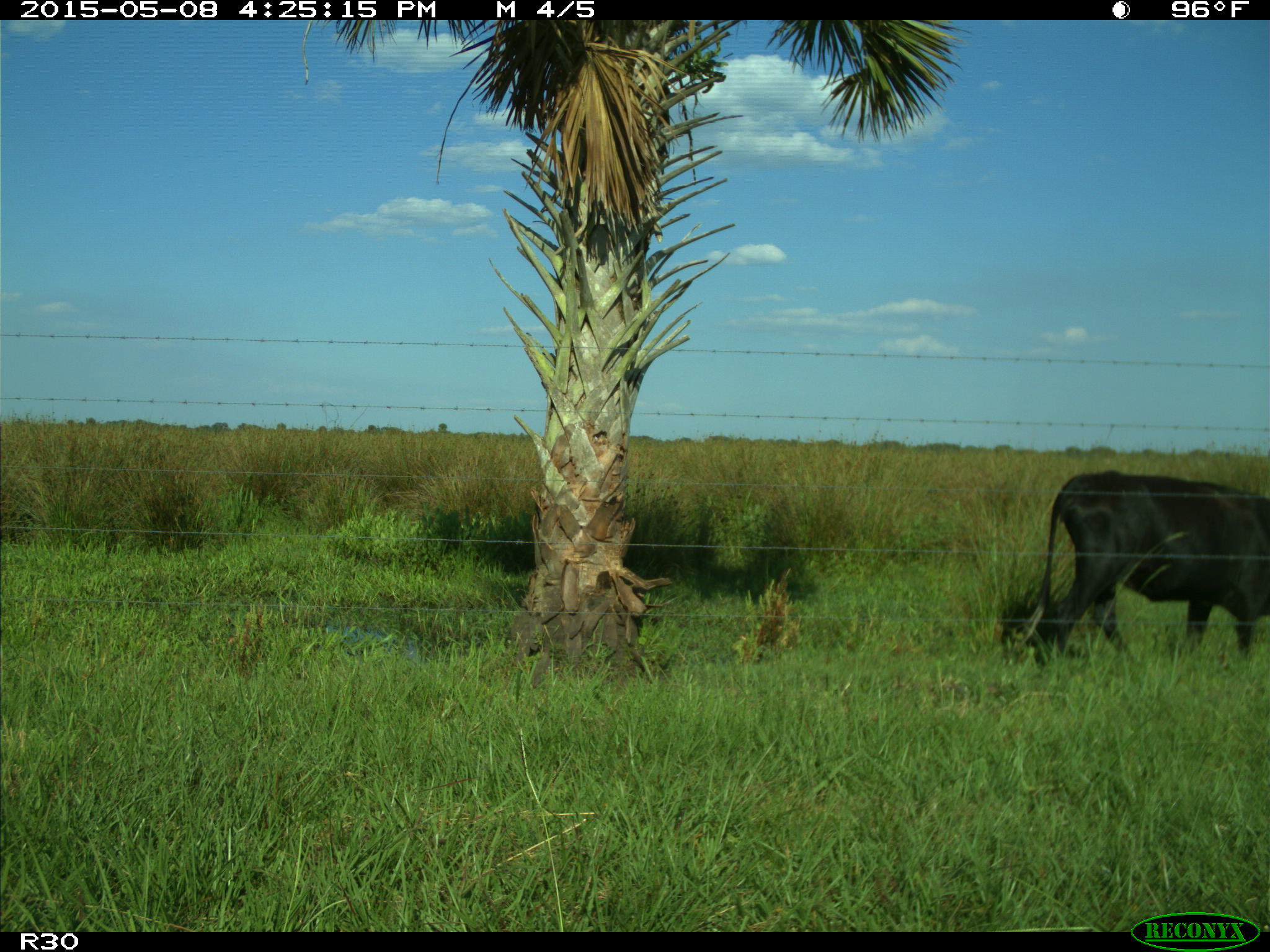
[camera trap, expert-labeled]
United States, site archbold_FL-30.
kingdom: Animalia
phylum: Chordata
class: Mammalia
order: Artiodactyla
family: Bovidae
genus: Bos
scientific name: Bos taurus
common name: domestic cow